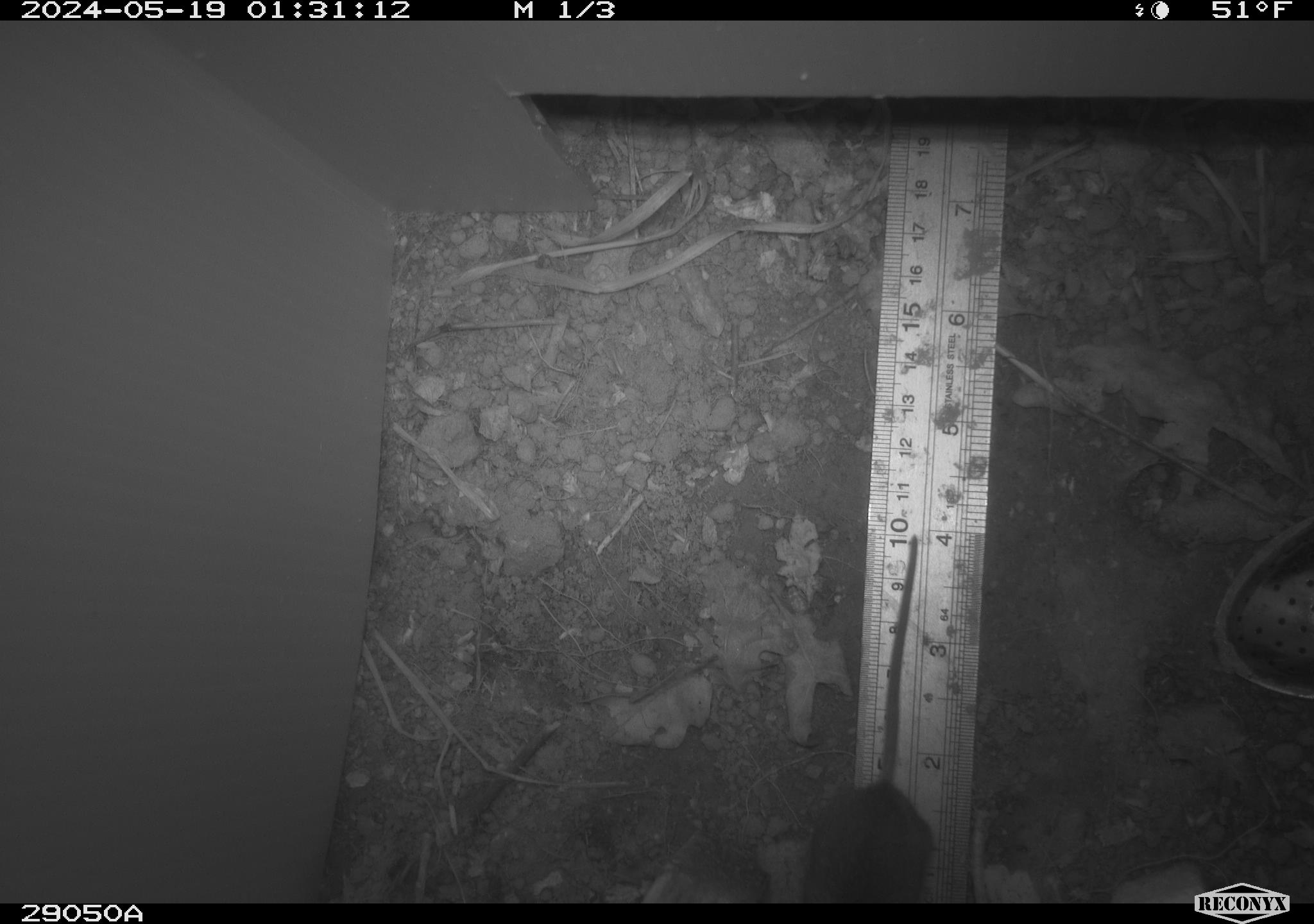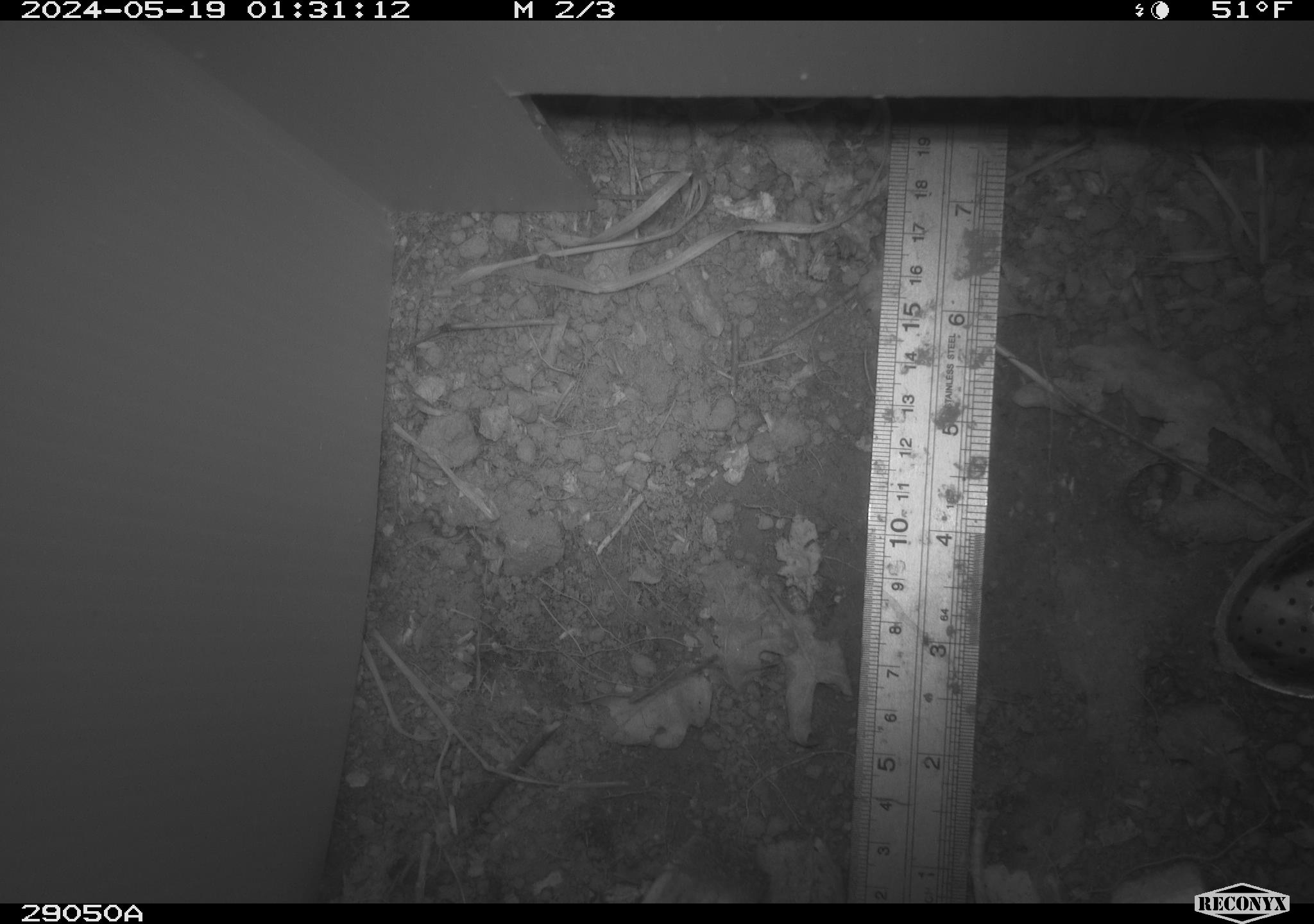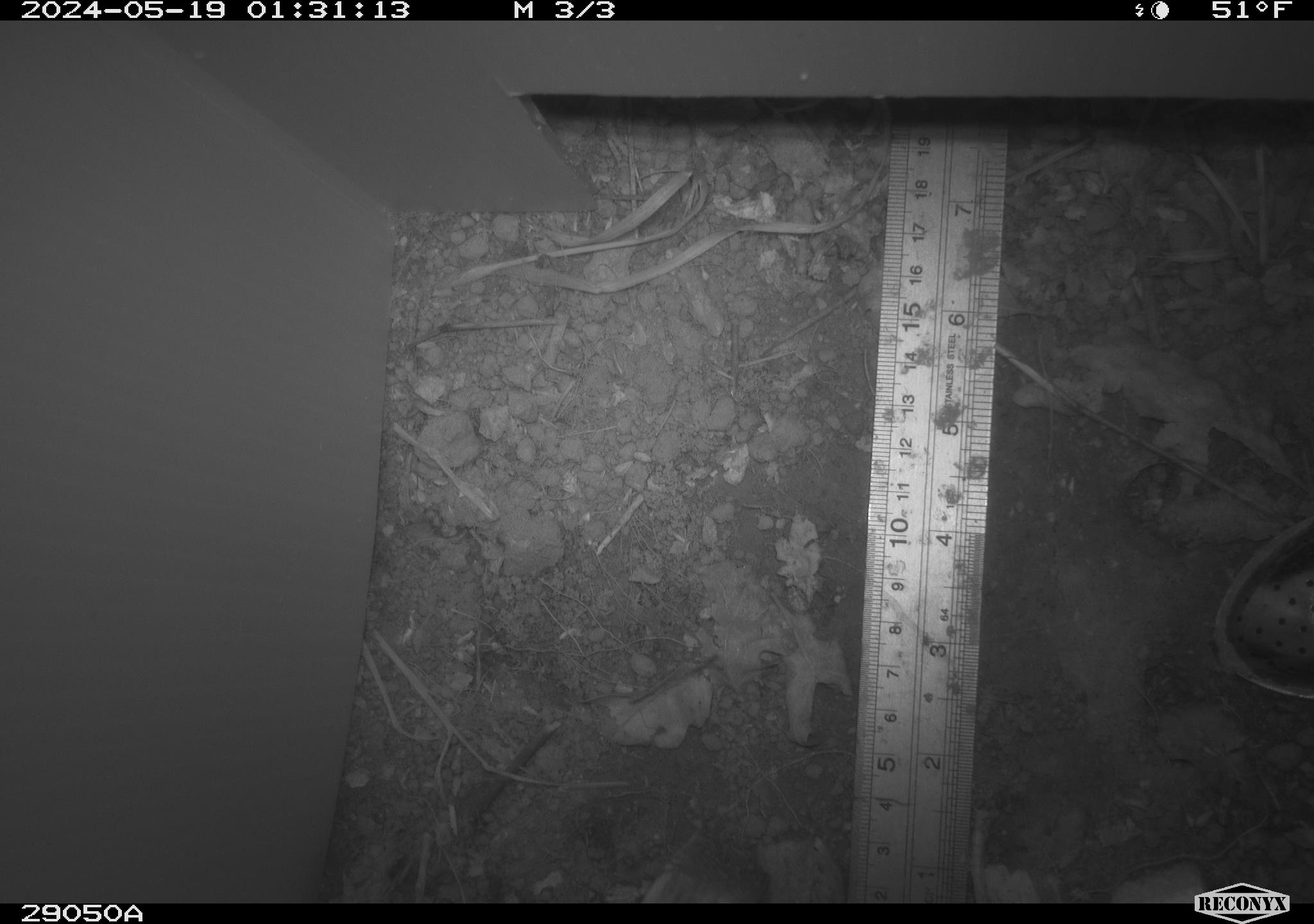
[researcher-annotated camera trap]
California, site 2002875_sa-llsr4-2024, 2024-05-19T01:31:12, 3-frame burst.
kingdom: Animalia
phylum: Chordata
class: Mammalia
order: Rodentia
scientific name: Rodentia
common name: mouse species